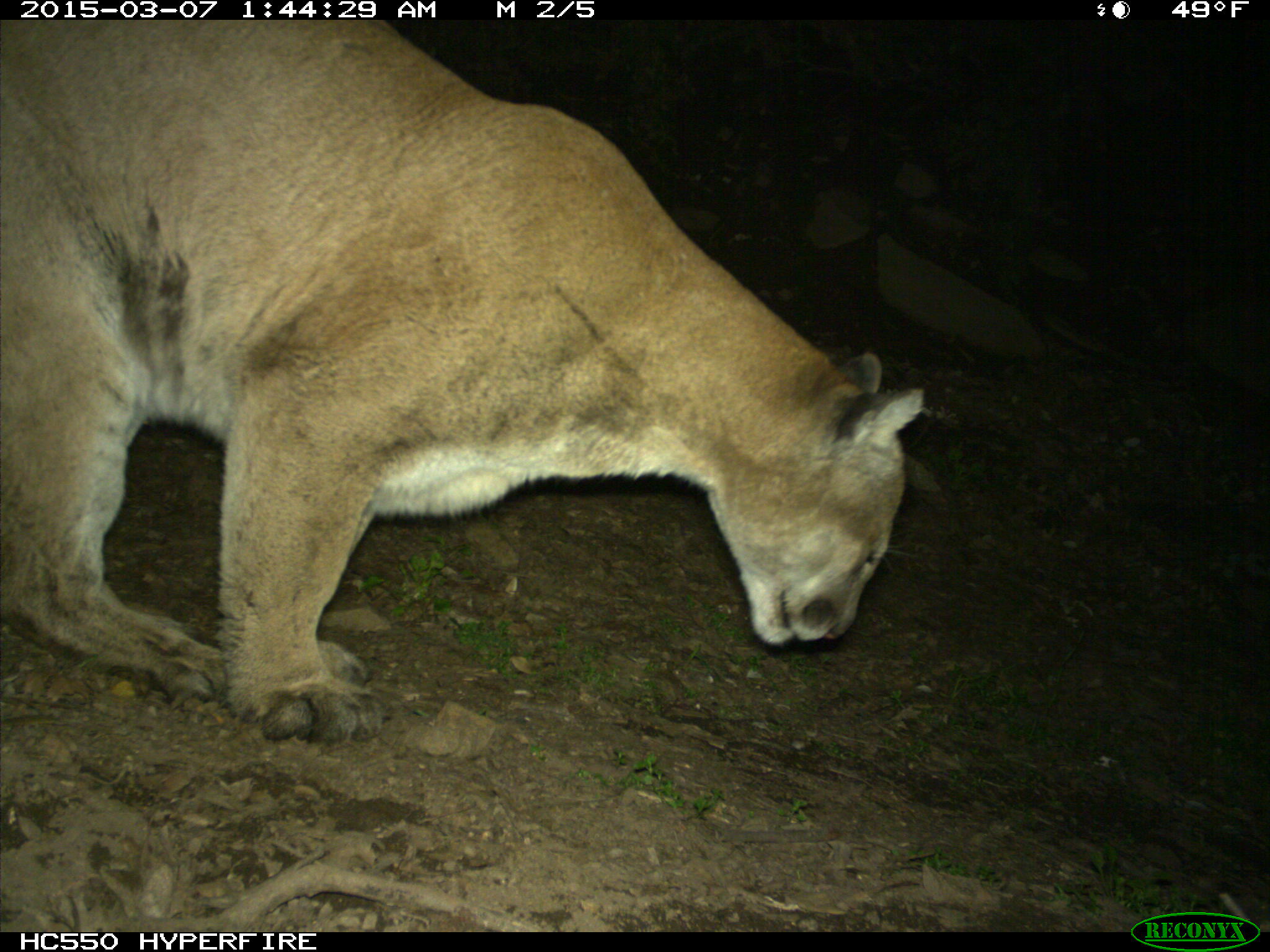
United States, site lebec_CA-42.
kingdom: Animalia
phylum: Chordata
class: Mammalia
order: Carnivora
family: Felidae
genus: Puma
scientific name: Puma concolor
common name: mountain lion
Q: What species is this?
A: Puma concolor (mountain lion).